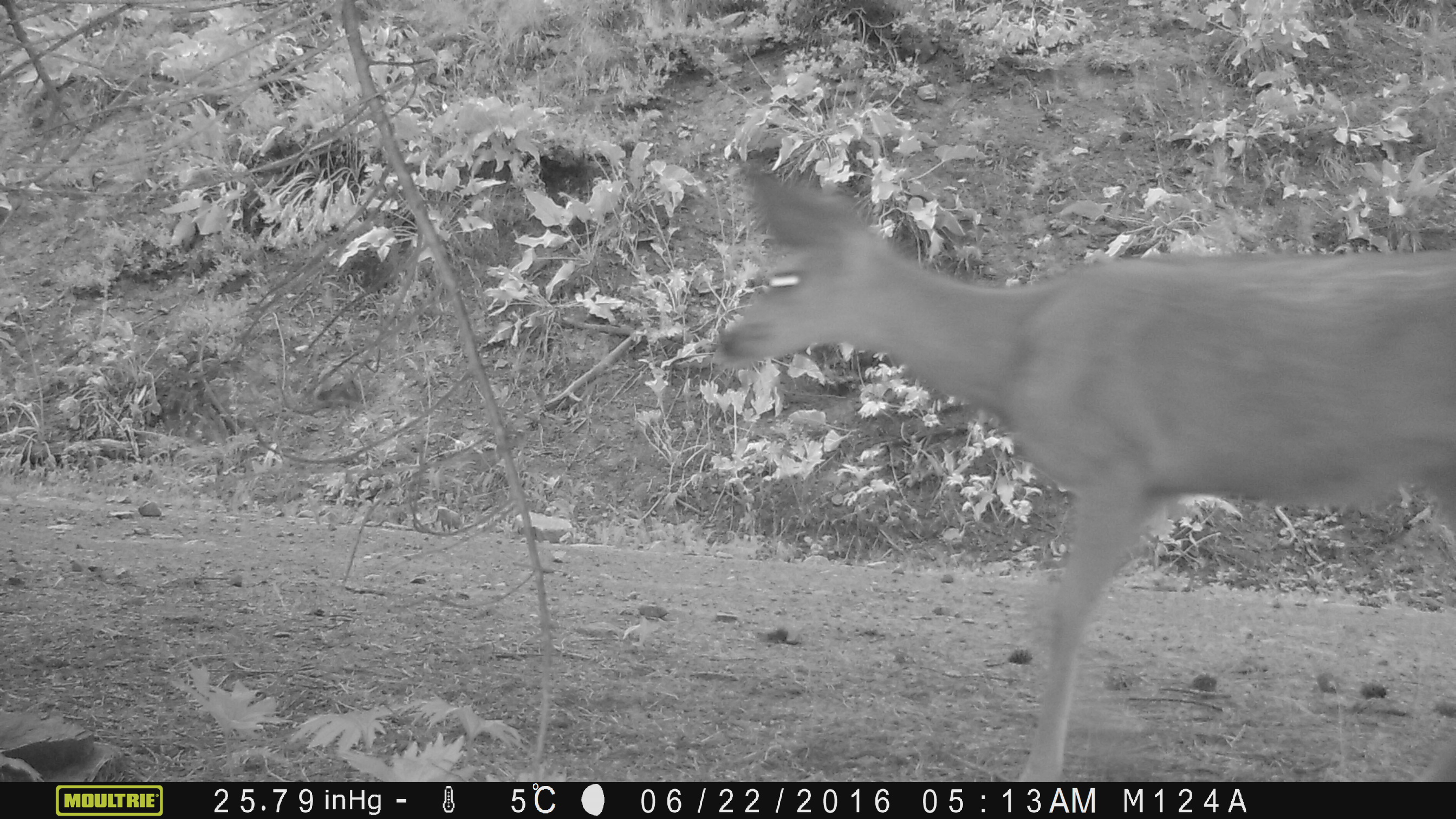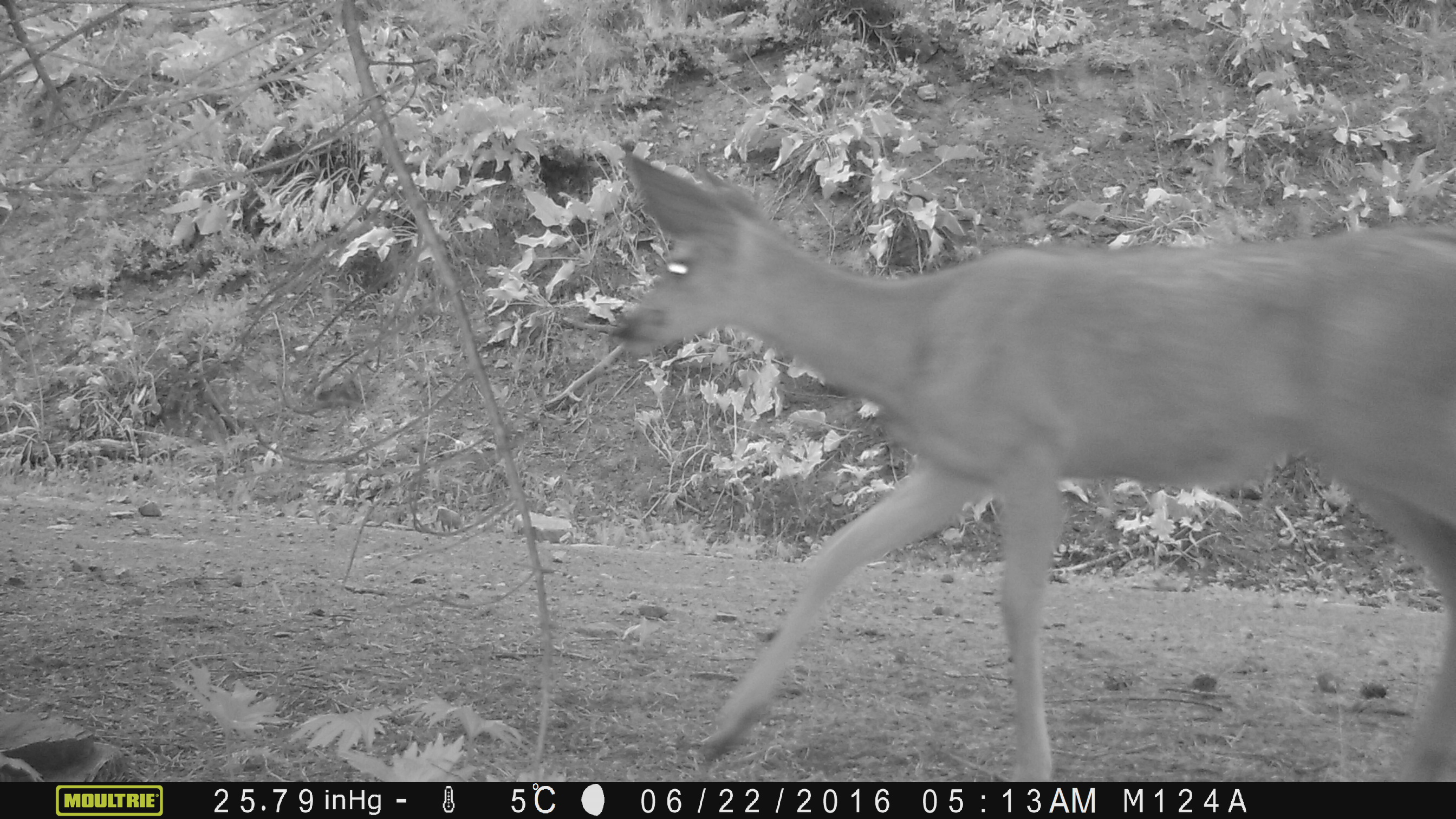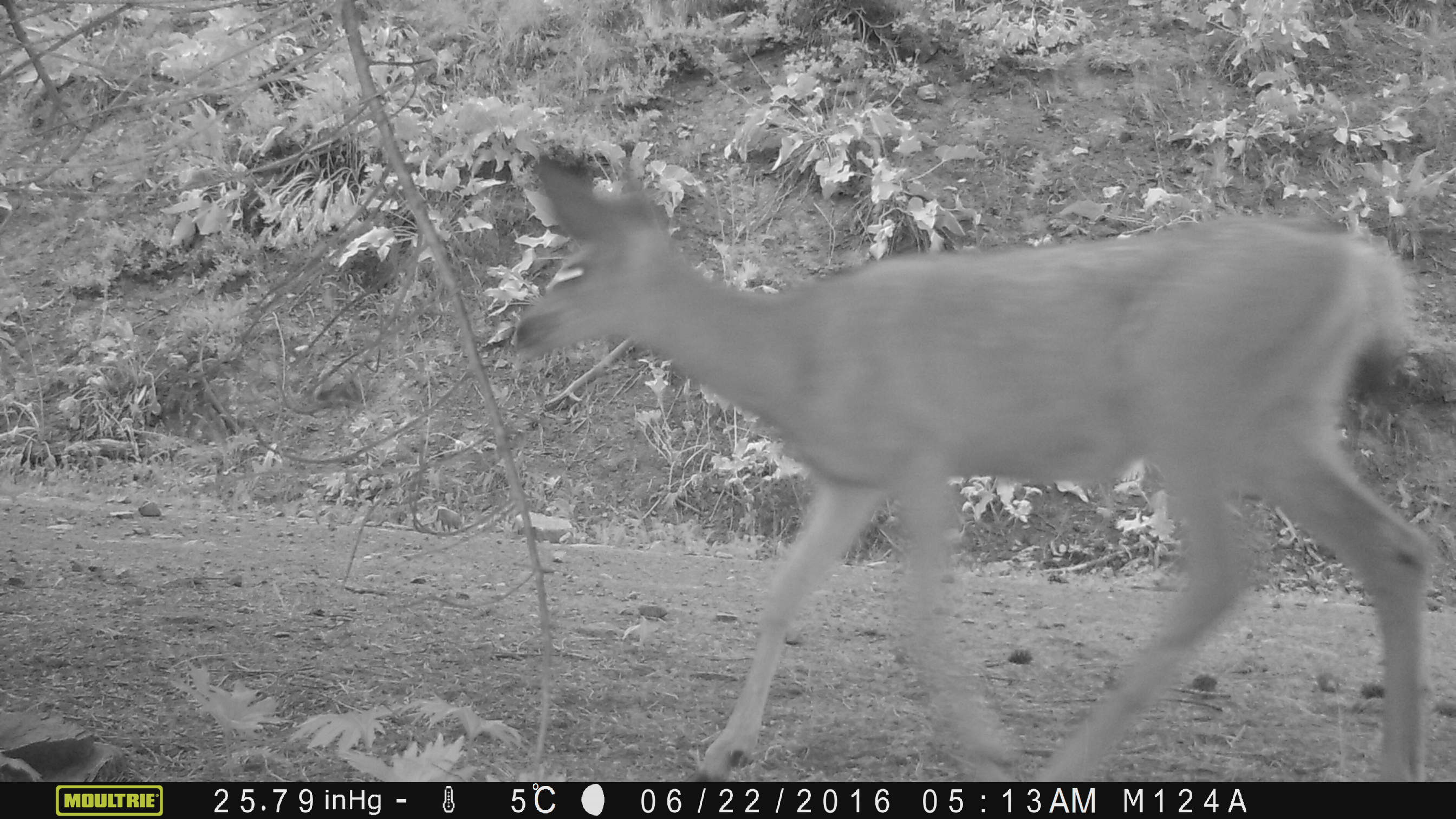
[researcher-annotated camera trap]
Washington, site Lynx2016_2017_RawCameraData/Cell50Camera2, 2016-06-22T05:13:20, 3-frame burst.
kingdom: Animalia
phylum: Chordata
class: Mammalia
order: Artiodactyla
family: Cervidae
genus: Odocoileus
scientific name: Odocoileus hemionus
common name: mule deer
Odocoileus hemionus (mule deer). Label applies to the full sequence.